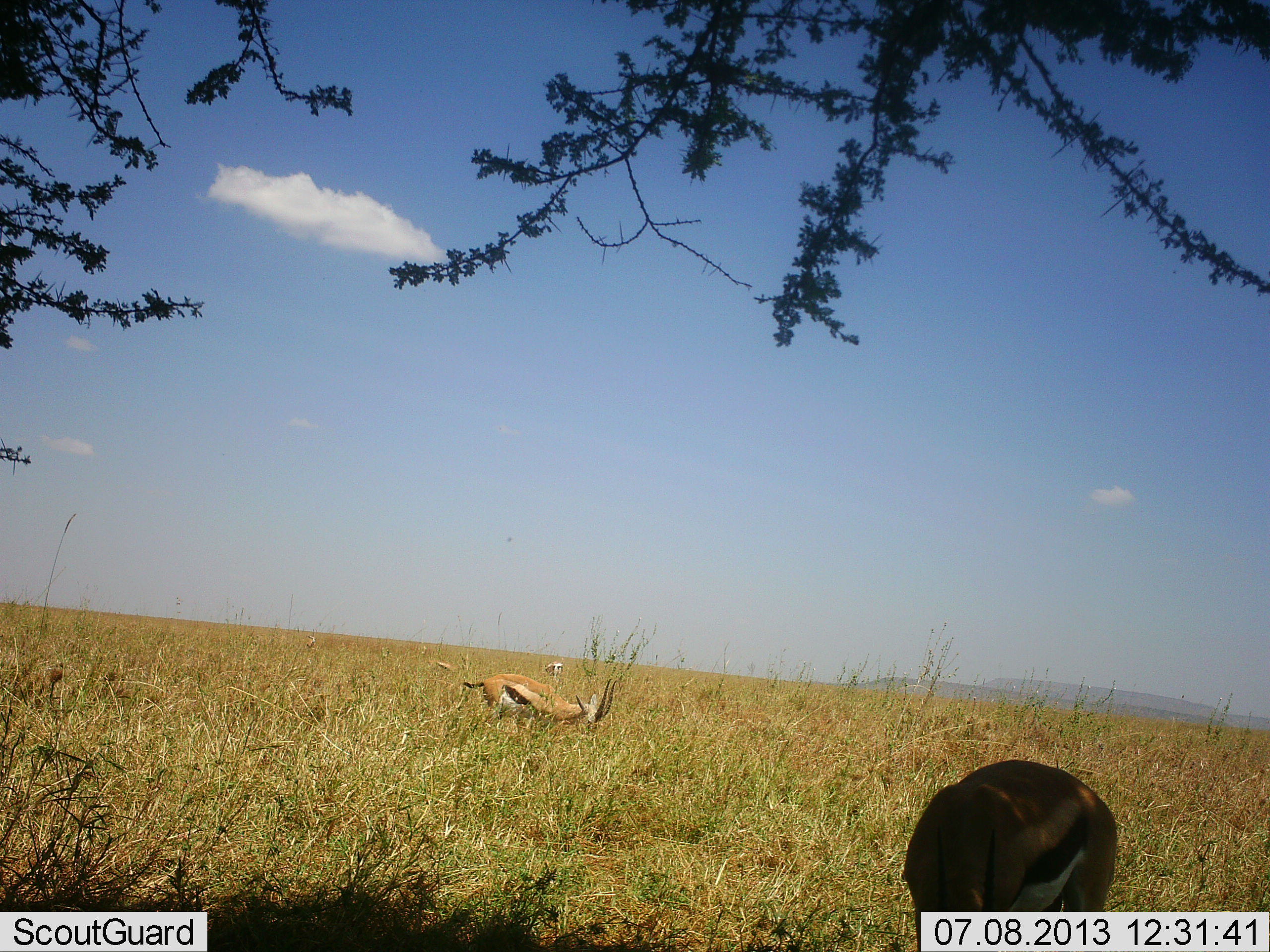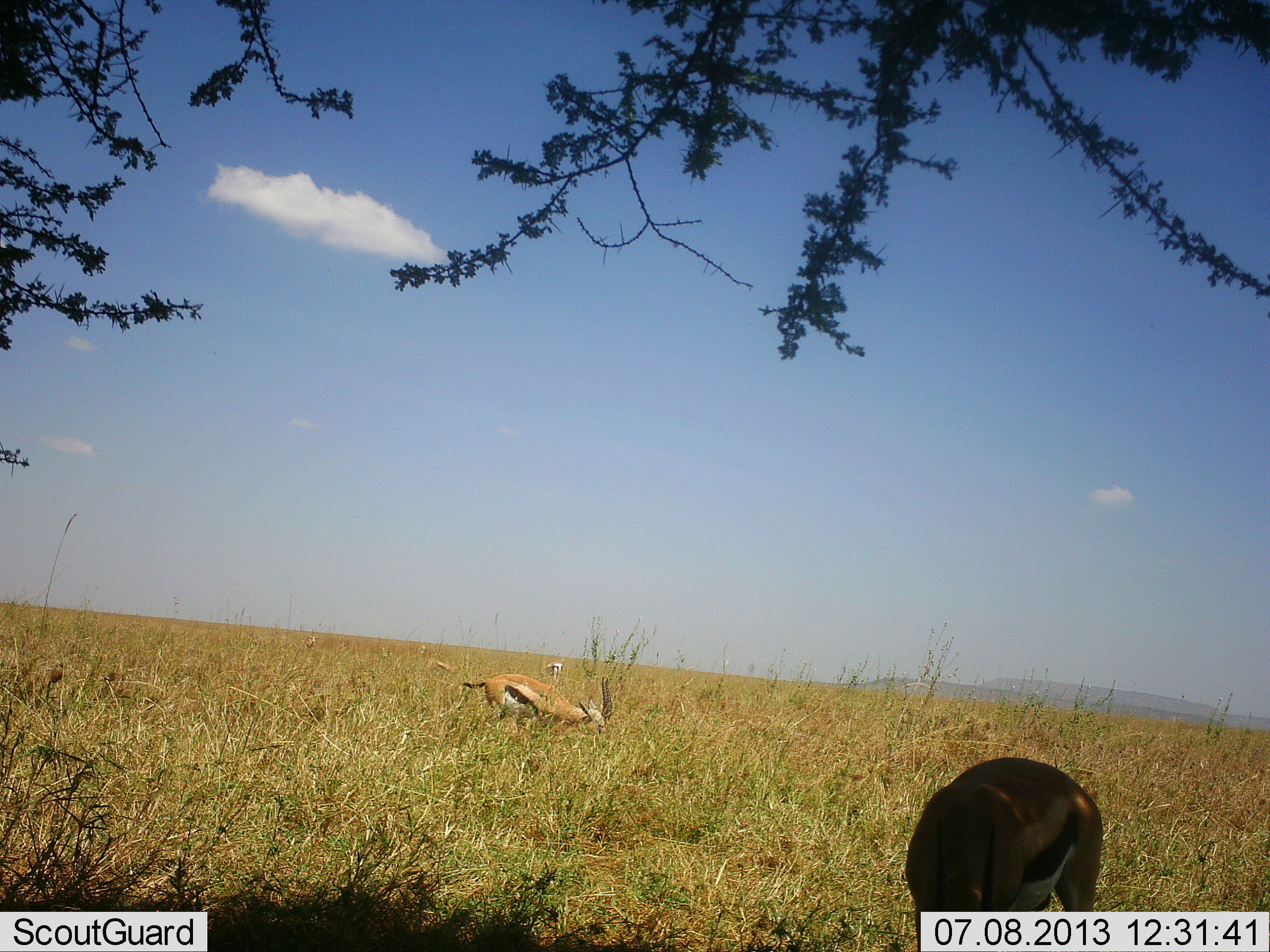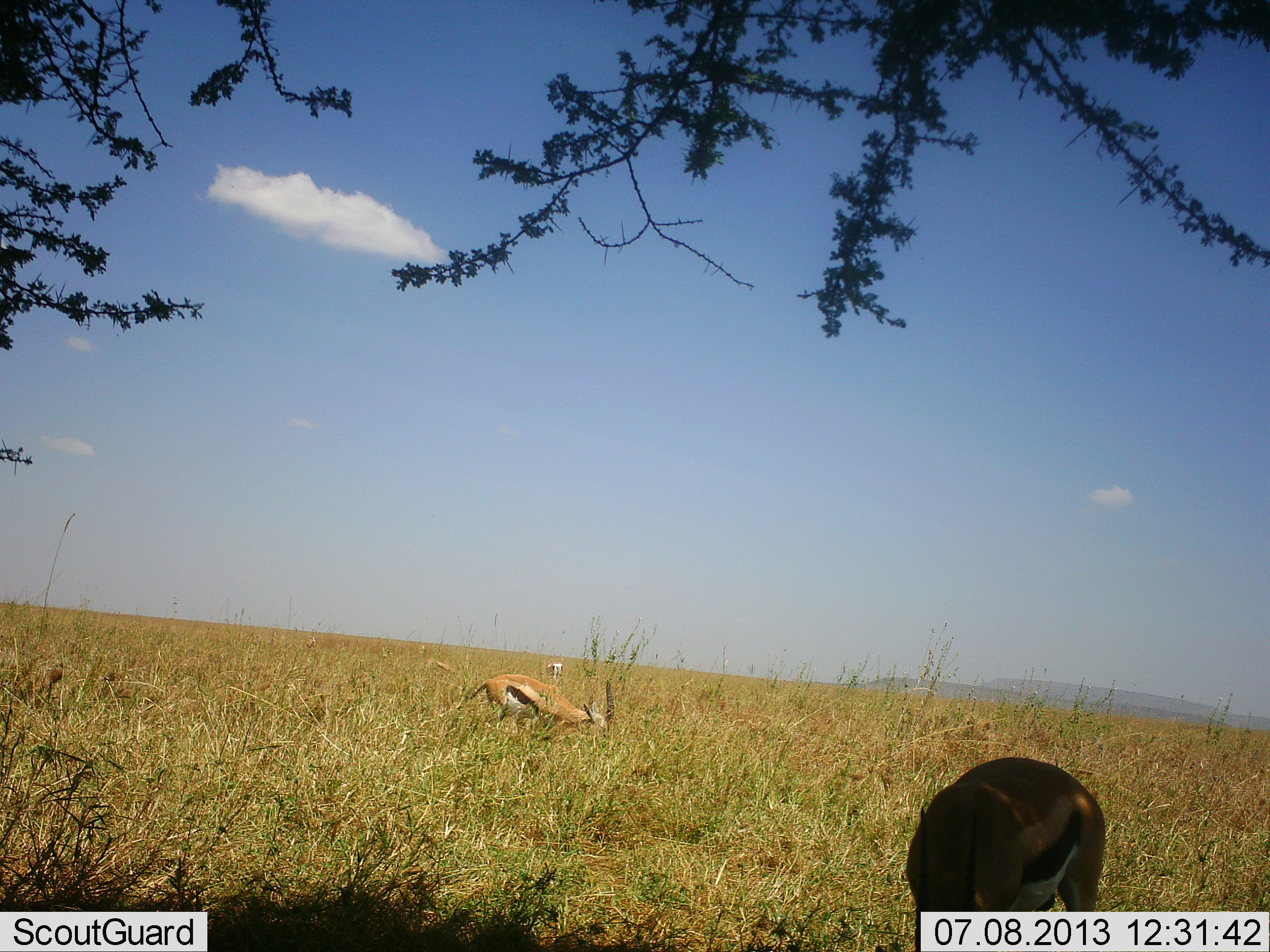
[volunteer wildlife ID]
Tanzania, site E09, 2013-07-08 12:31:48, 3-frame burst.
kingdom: Animalia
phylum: Chordata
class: Mammalia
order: Artiodactyla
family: Bovidae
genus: Eudorcas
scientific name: Eudorcas thomsonii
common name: thomson's gazelle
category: gazellethomsons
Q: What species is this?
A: Gazellethomsons (thomson's gazelle) (Eudorcas thomsonii).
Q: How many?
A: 4.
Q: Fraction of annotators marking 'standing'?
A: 16%.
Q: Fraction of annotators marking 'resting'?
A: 0%.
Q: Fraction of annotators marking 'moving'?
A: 8%.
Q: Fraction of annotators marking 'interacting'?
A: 0%.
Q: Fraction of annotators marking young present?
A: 0%.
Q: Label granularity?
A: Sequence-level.